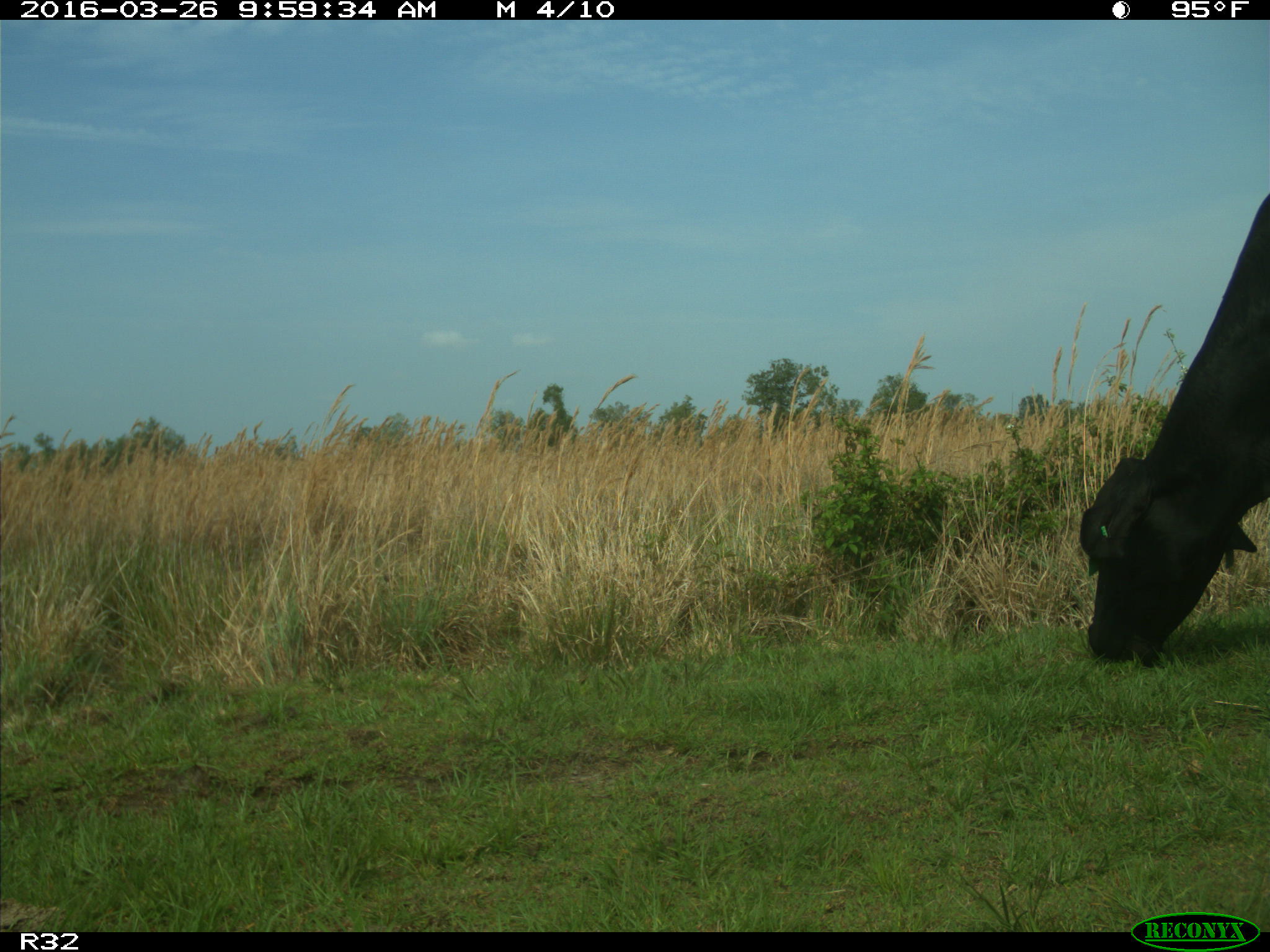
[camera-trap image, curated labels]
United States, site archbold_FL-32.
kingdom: Animalia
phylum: Chordata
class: Mammalia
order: Artiodactyla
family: Bovidae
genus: Bos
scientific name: Bos taurus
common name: domestic cow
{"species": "Bos taurus (domestic cow)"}